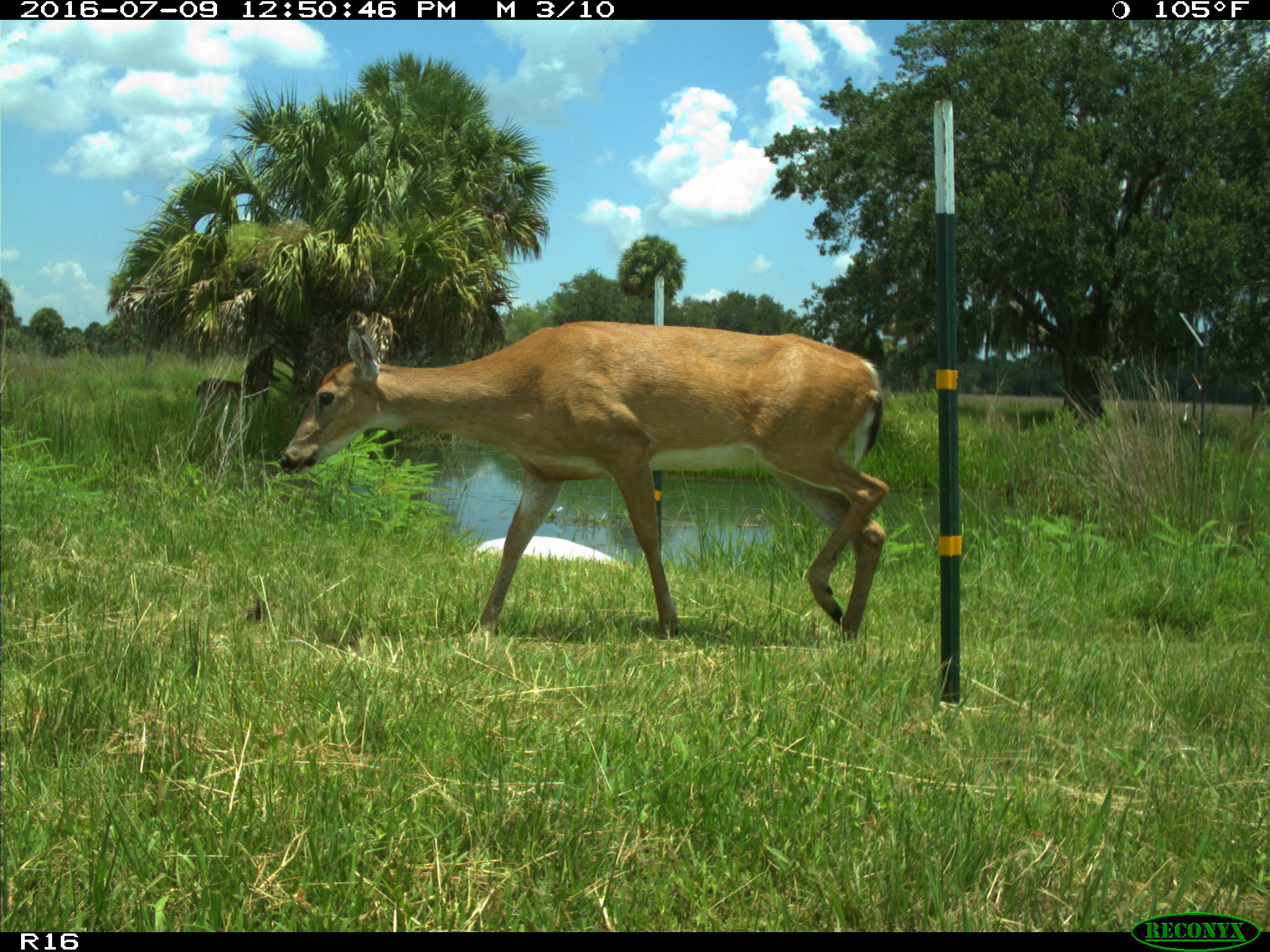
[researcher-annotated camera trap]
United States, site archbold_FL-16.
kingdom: Animalia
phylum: Chordata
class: Mammalia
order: Artiodactyla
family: Cervidae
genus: Odocoileus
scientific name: Odocoileus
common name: deer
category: unidentified deer